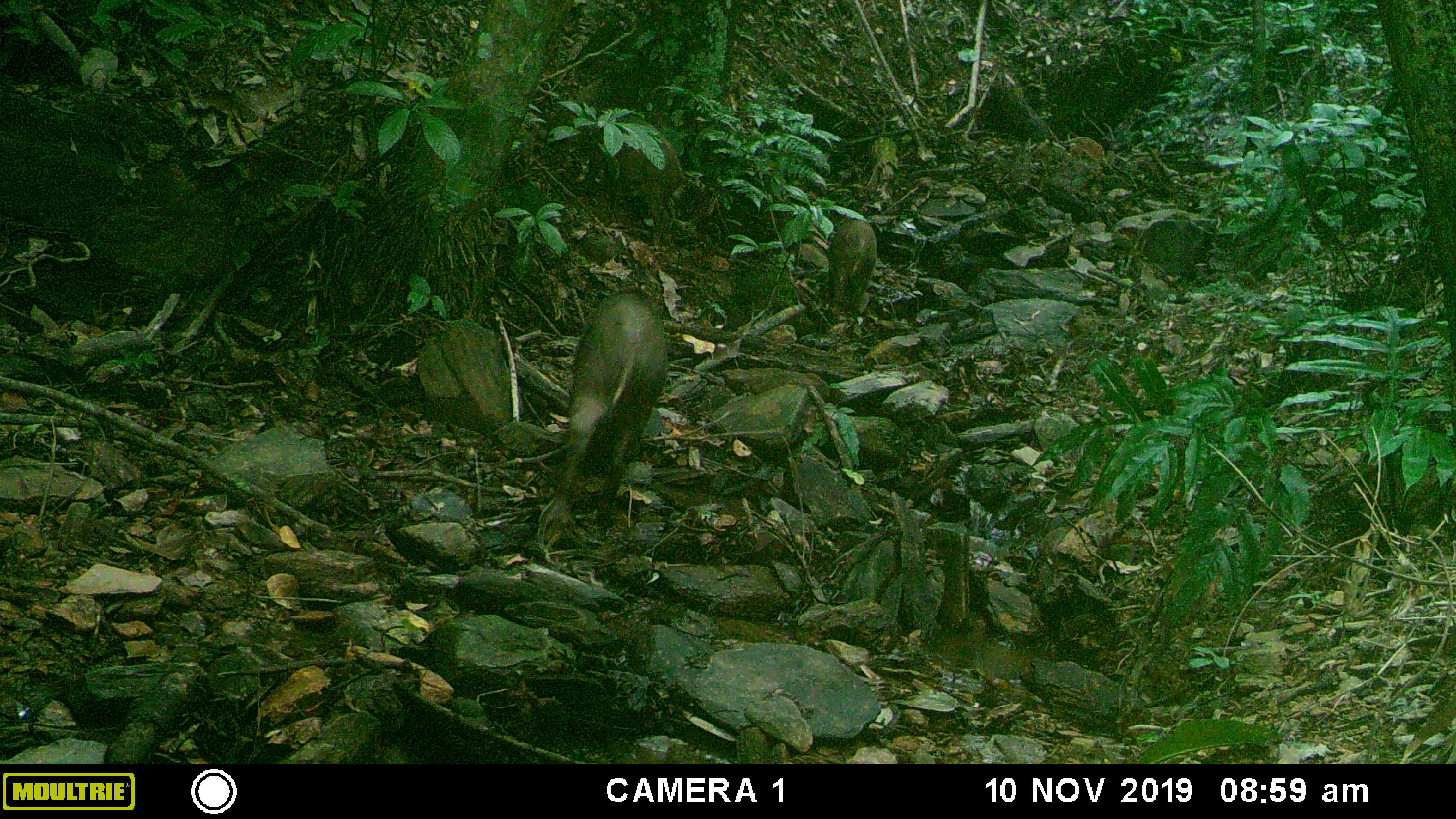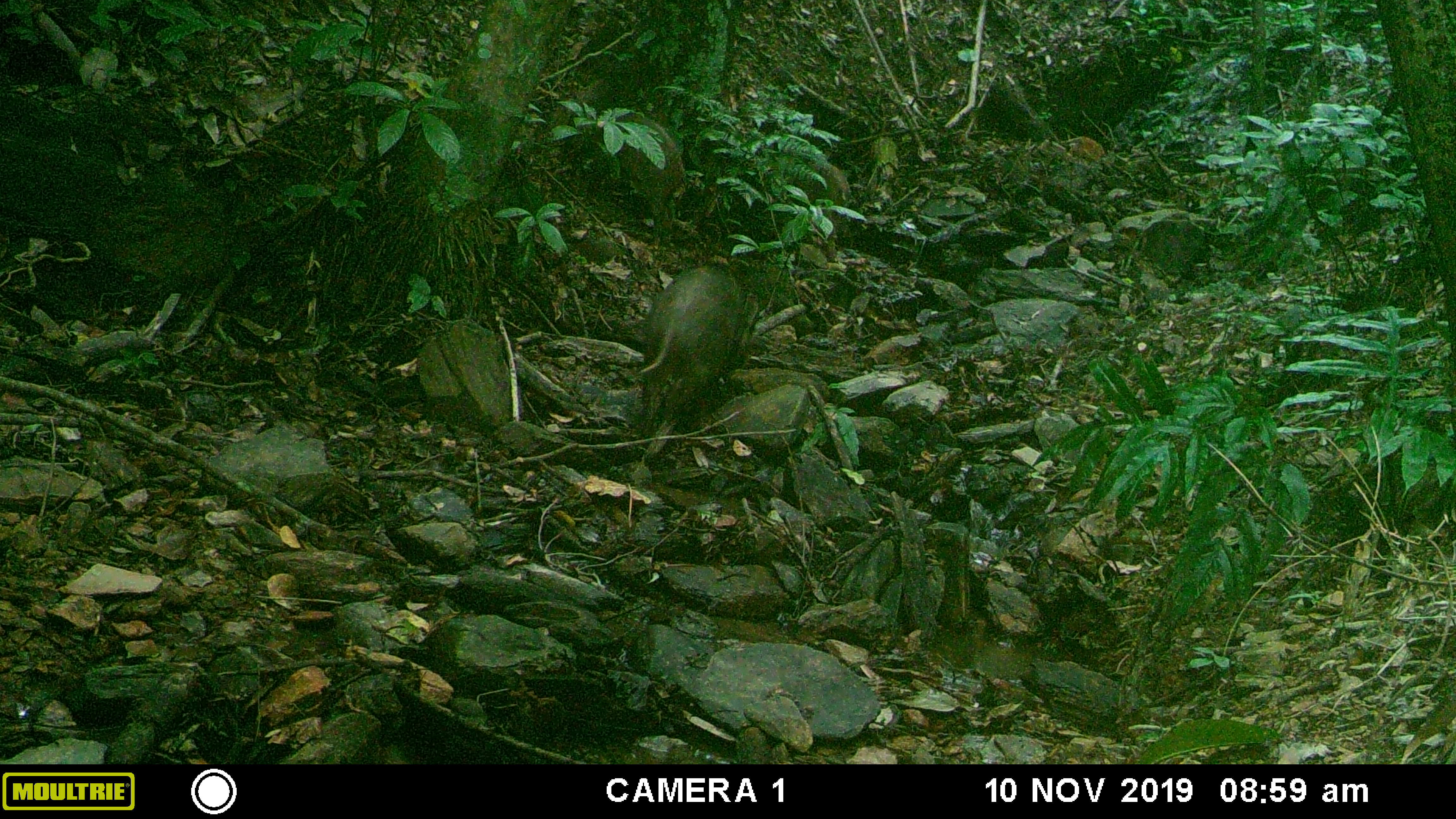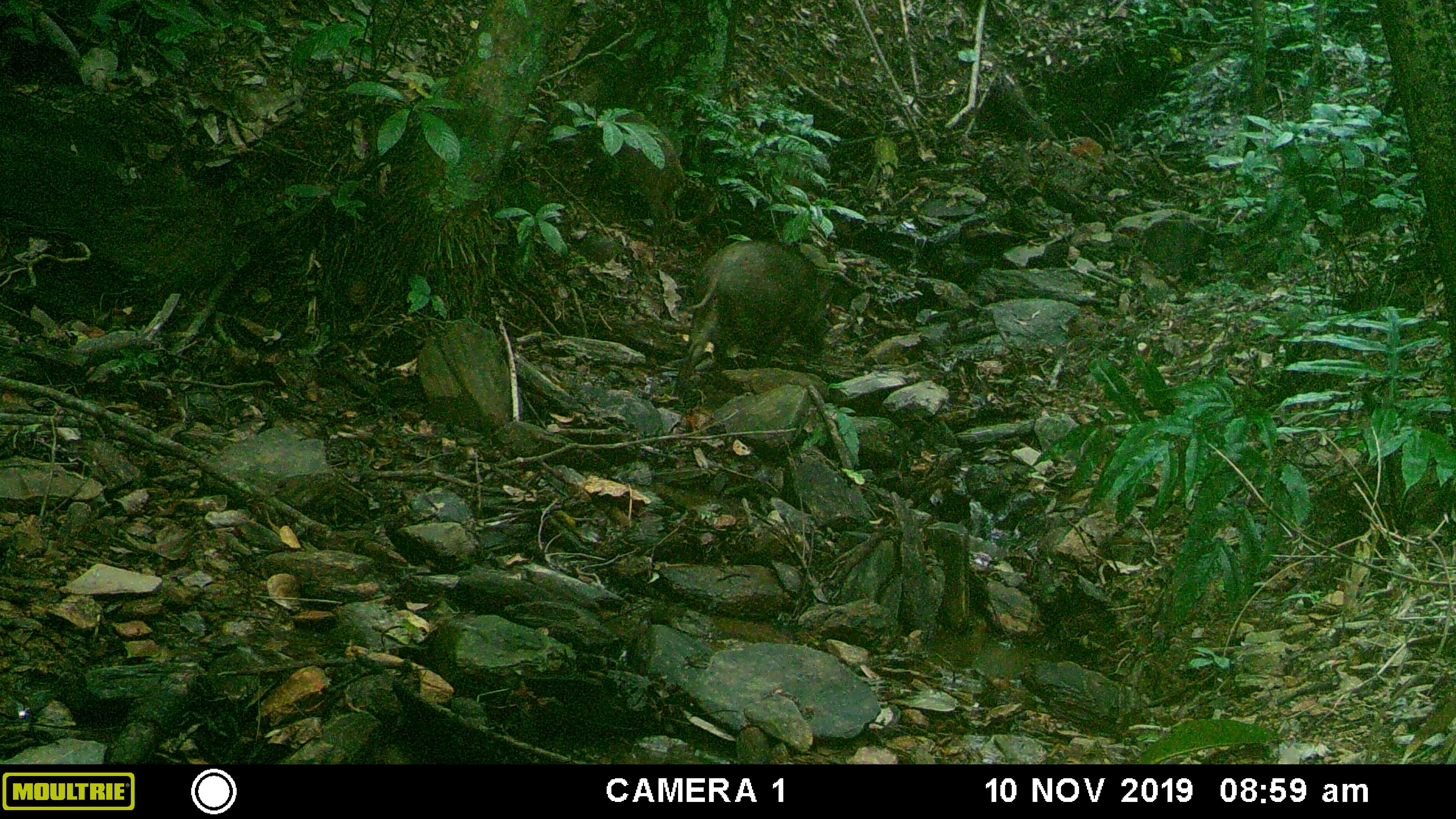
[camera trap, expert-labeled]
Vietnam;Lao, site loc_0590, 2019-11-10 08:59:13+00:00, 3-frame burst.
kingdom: Animalia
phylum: Chordata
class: Mammalia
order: Artiodactyla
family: Suidae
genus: Sus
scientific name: Sus scrofa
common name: eurasian wild pig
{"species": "eurasian wild pig (Sus scrofa)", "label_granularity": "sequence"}